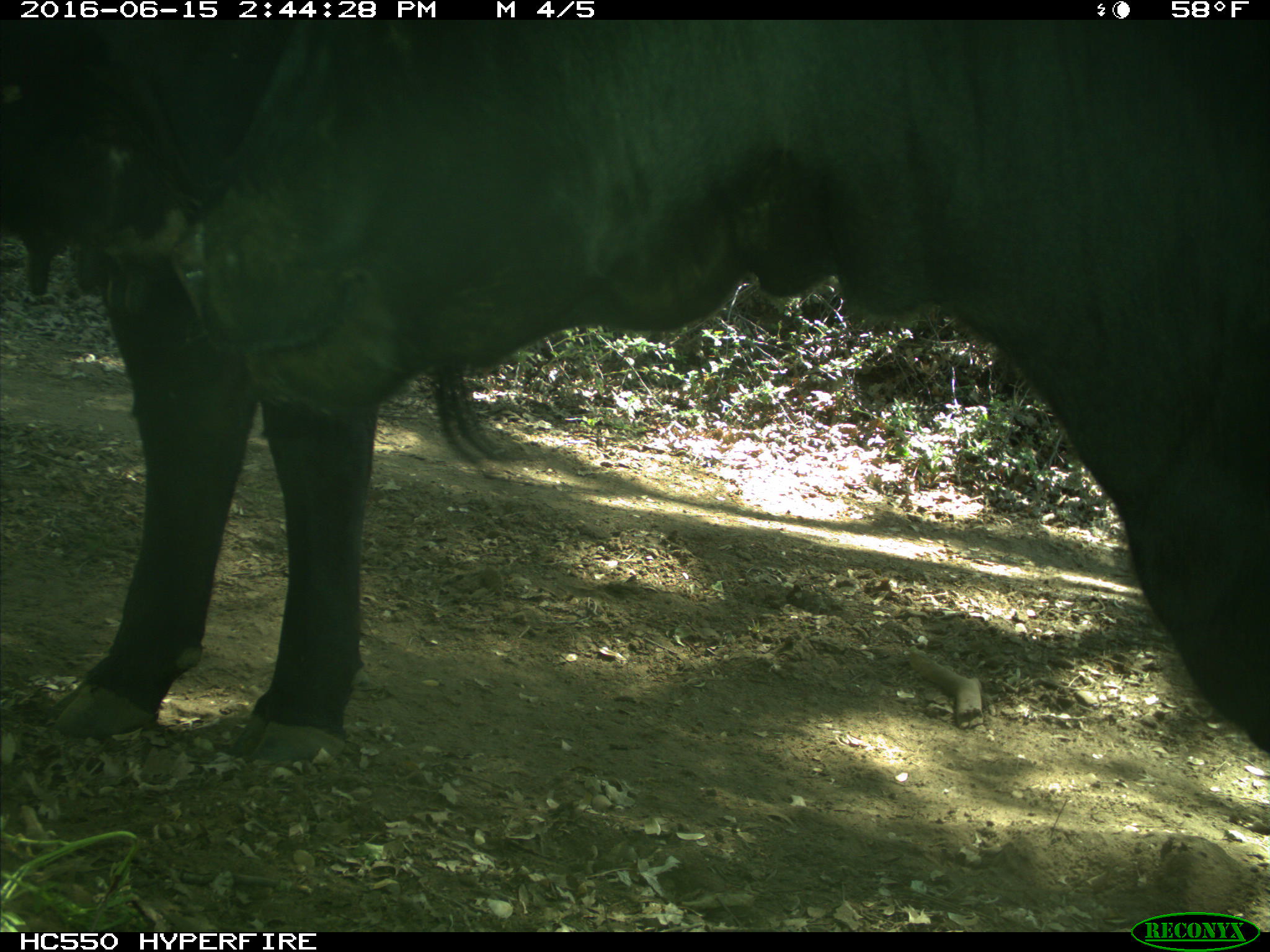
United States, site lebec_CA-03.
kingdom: Animalia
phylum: Chordata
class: Mammalia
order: Artiodactyla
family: Bovidae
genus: Bos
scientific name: Bos taurus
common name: domestic cow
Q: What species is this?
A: Bos taurus (domestic cow).